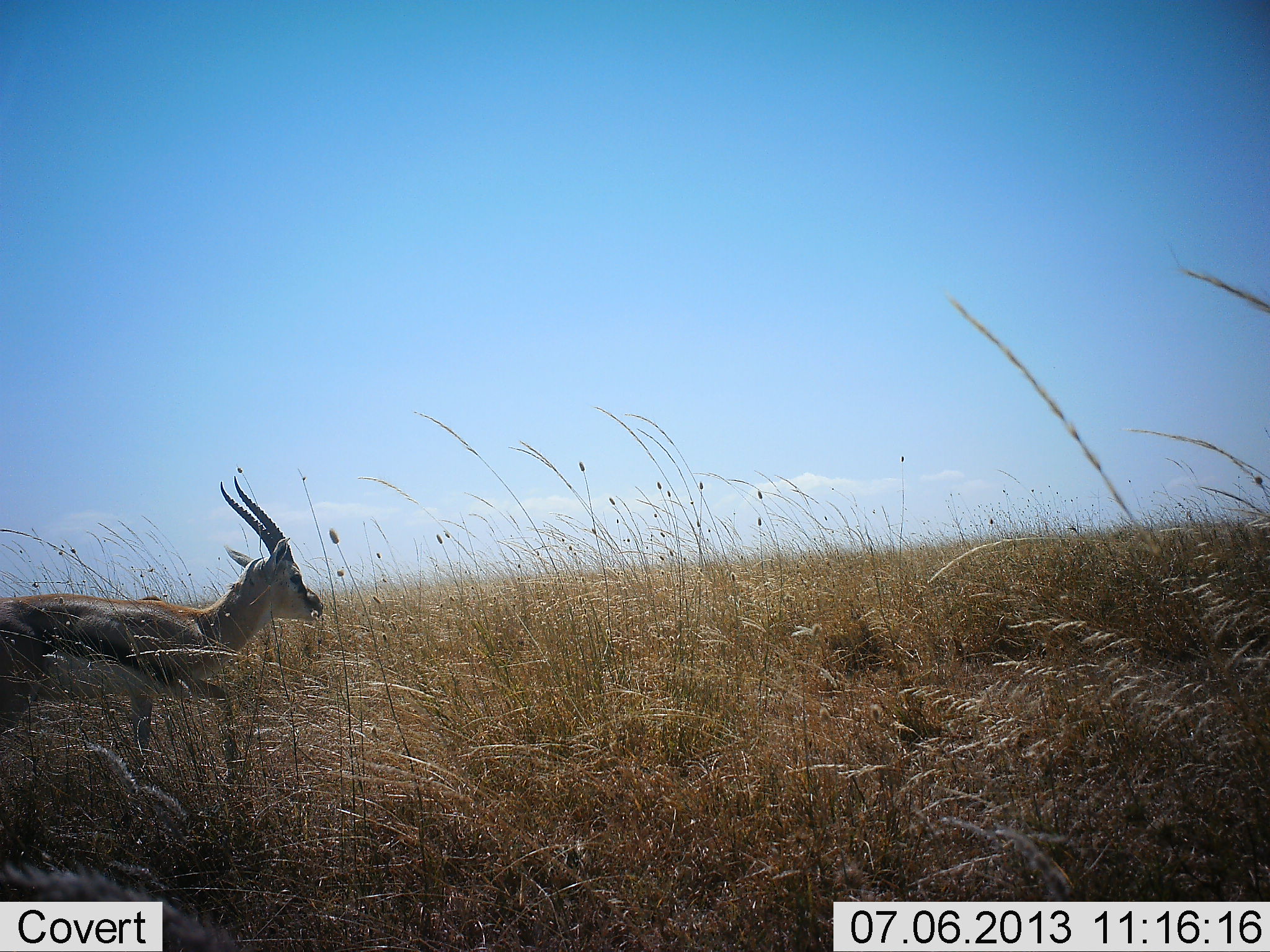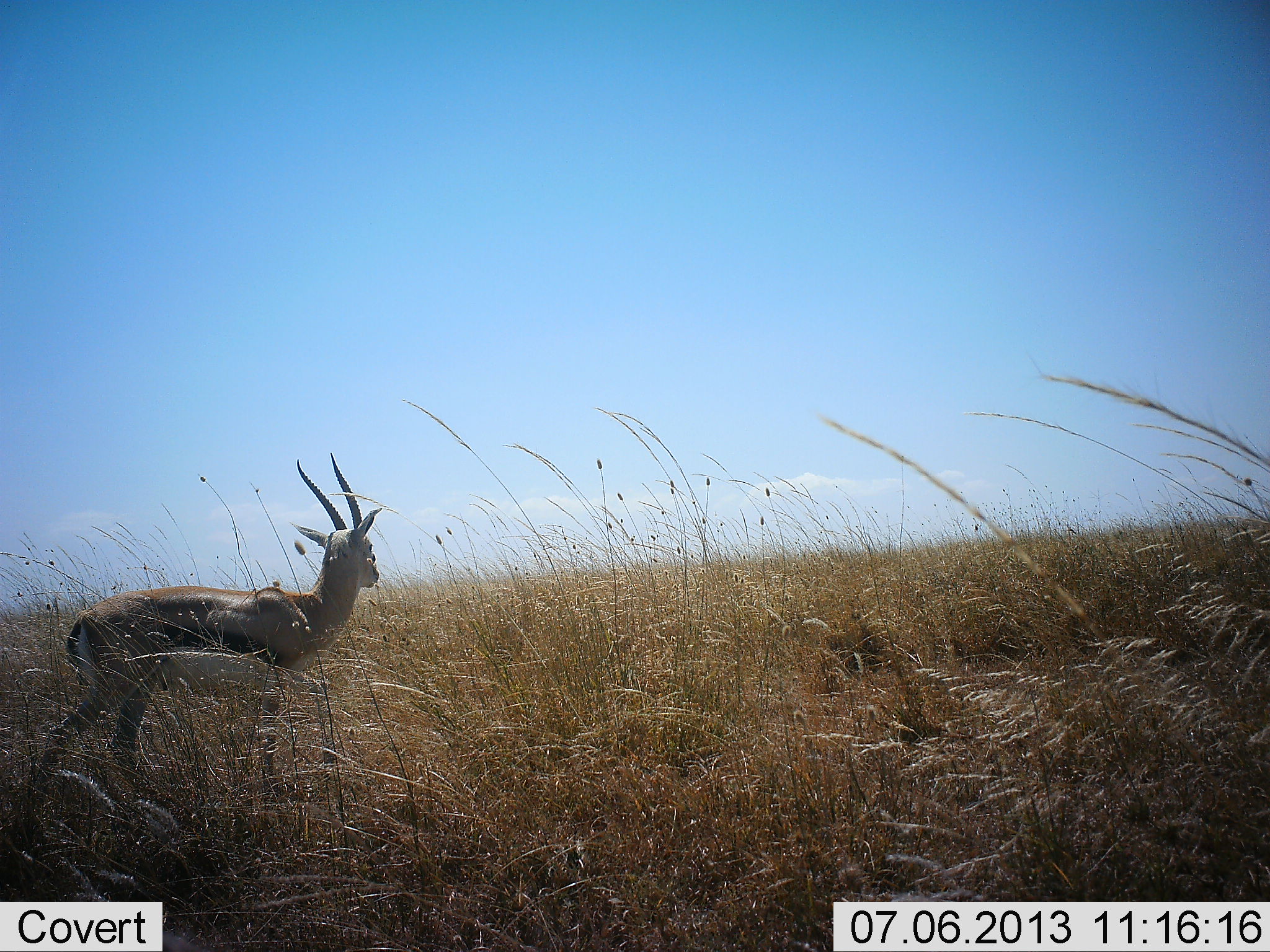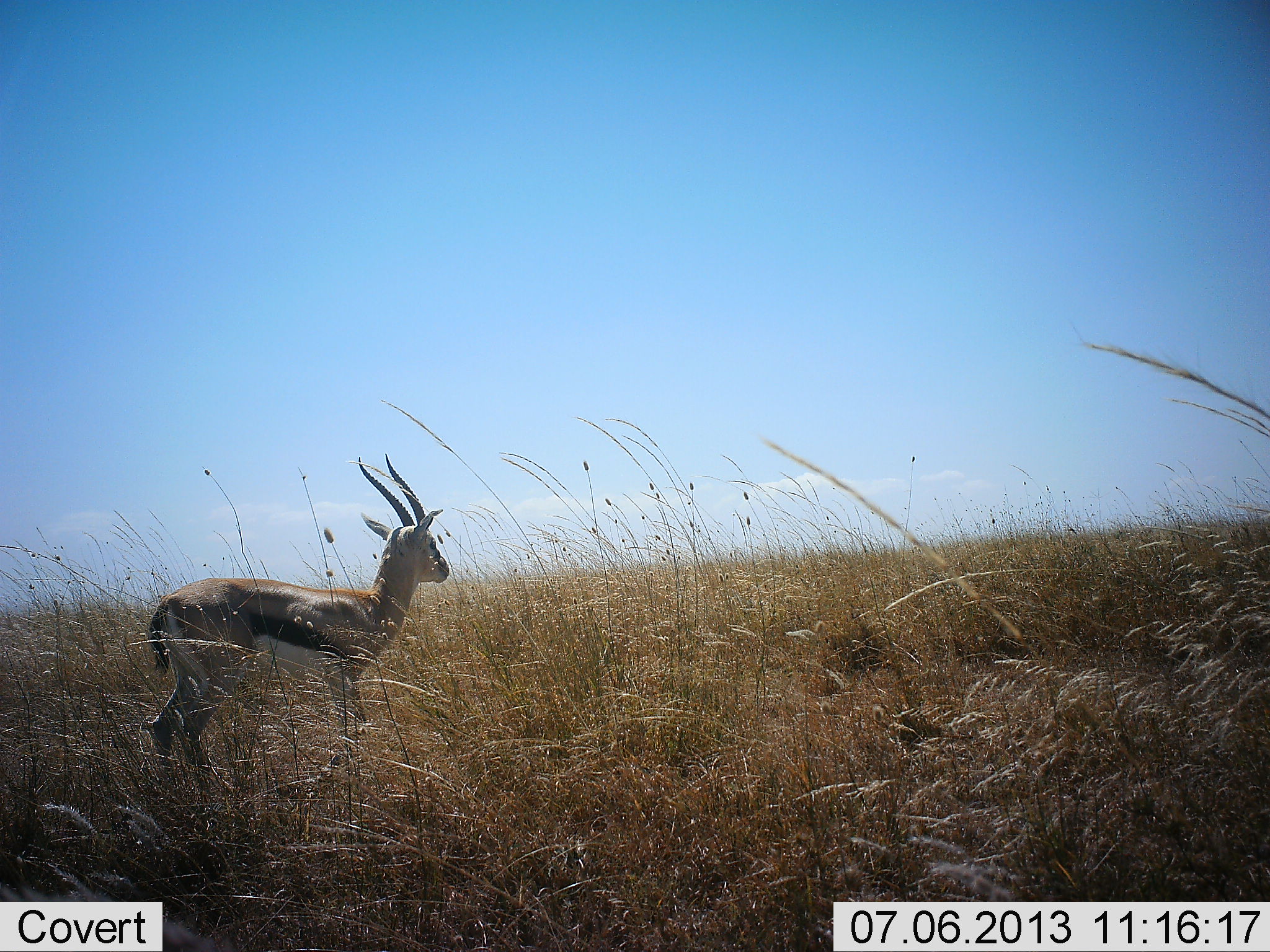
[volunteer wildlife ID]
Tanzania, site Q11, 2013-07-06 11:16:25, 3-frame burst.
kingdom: Animalia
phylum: Chordata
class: Mammalia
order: Artiodactyla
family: Bovidae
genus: Eudorcas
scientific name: Eudorcas thomsonii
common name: thomson's gazelle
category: gazellethomsons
Gazellethomsons (thomson's gazelle) (Eudorcas thomsonii), count 1. Behavior (volunteer vote fractions): standing 32%, resting 0%, moving 70%, interacting 3%. Young present (vote fraction): 0%. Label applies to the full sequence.